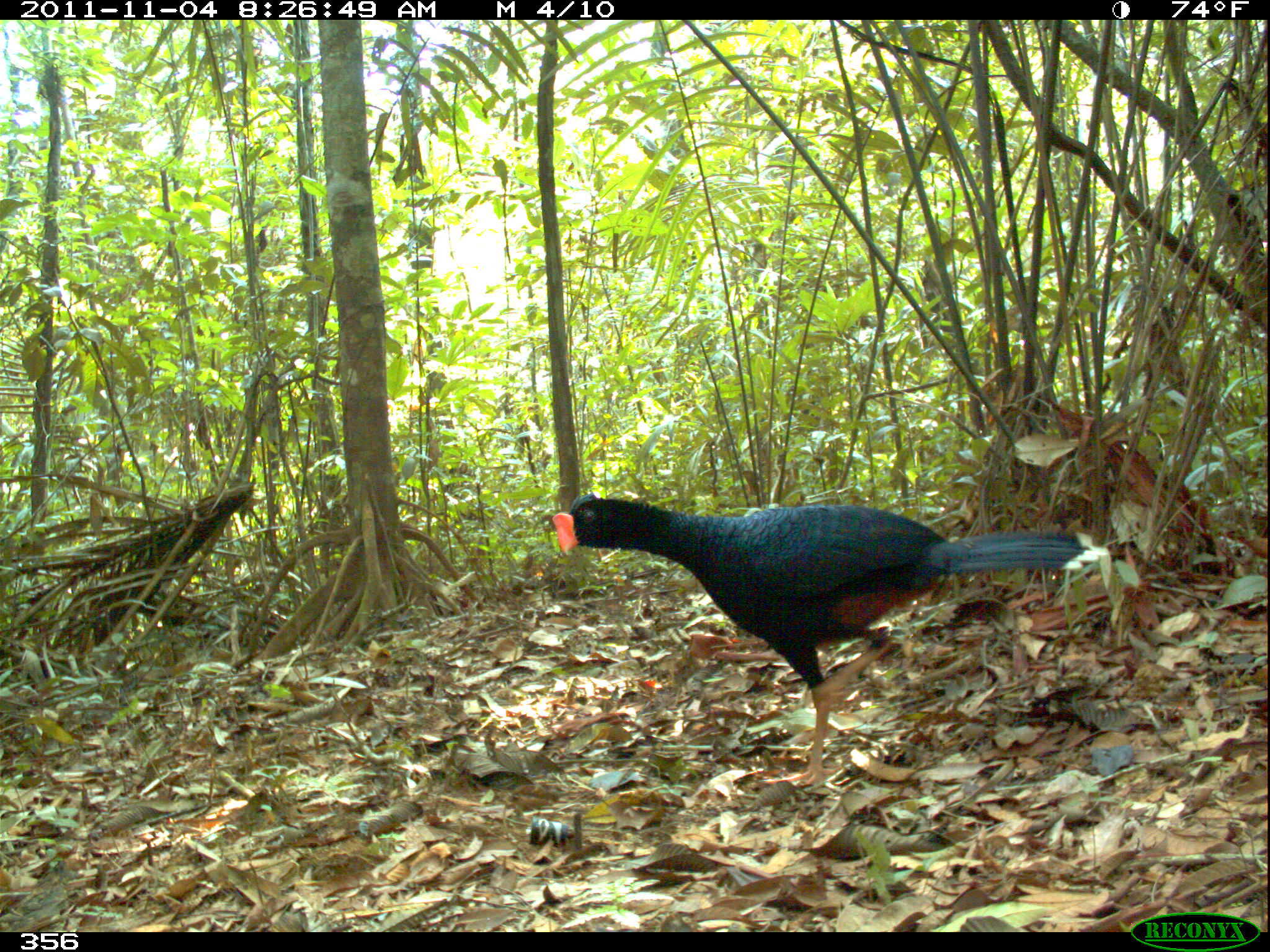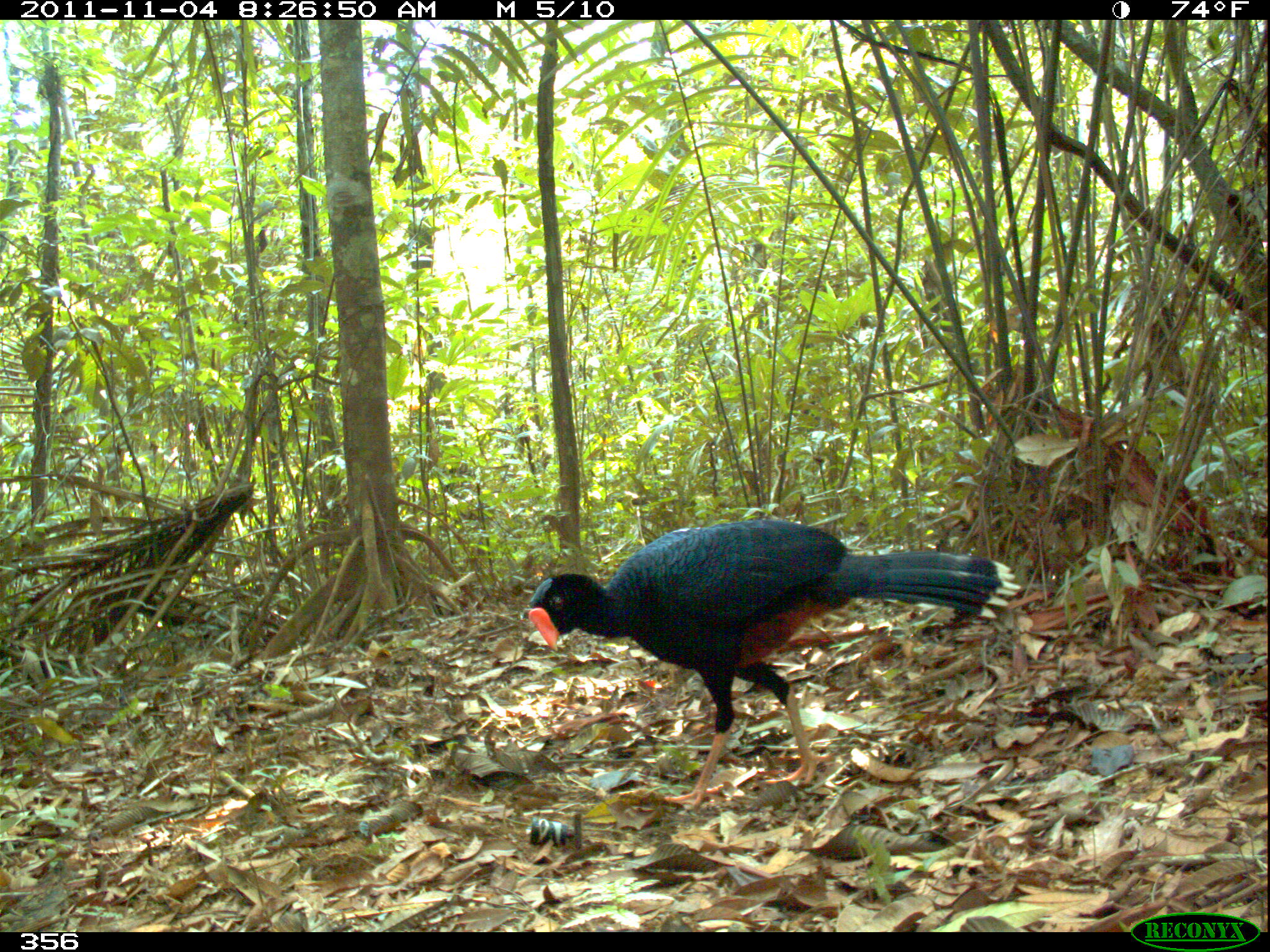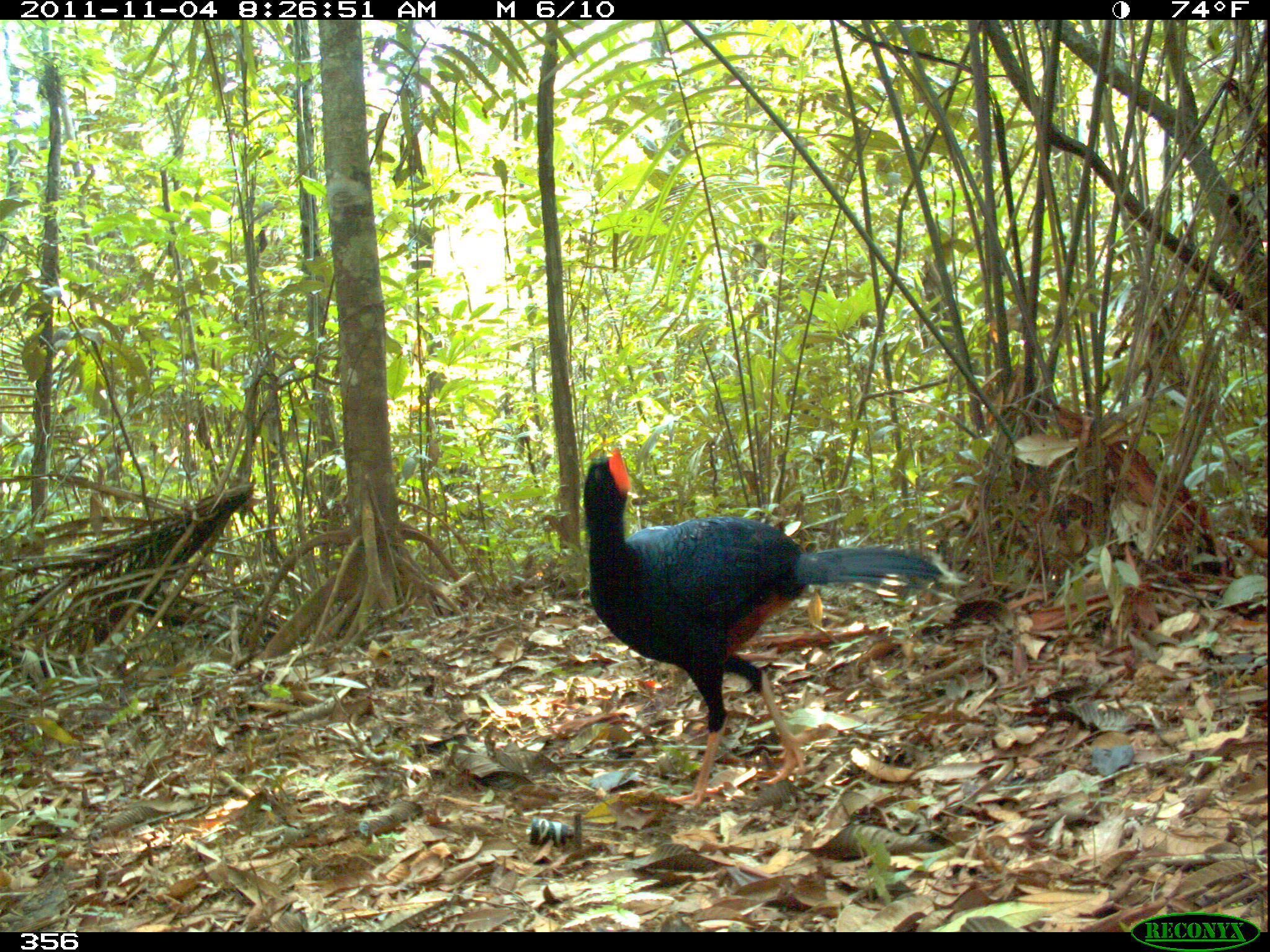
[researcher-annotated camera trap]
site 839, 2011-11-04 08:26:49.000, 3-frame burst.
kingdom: Animalia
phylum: Chordata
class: Aves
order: Galliformes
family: Cracidae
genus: Mitu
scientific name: Mitu tuberosum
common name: razor-billed curassow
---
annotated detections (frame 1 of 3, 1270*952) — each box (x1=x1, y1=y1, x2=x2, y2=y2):
mitu tuberosum: (x1=545, y1=490, x2=1108, y2=786)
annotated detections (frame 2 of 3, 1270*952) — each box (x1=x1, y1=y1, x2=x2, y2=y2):
mitu tuberosum: (x1=526, y1=517, x2=1021, y2=807)